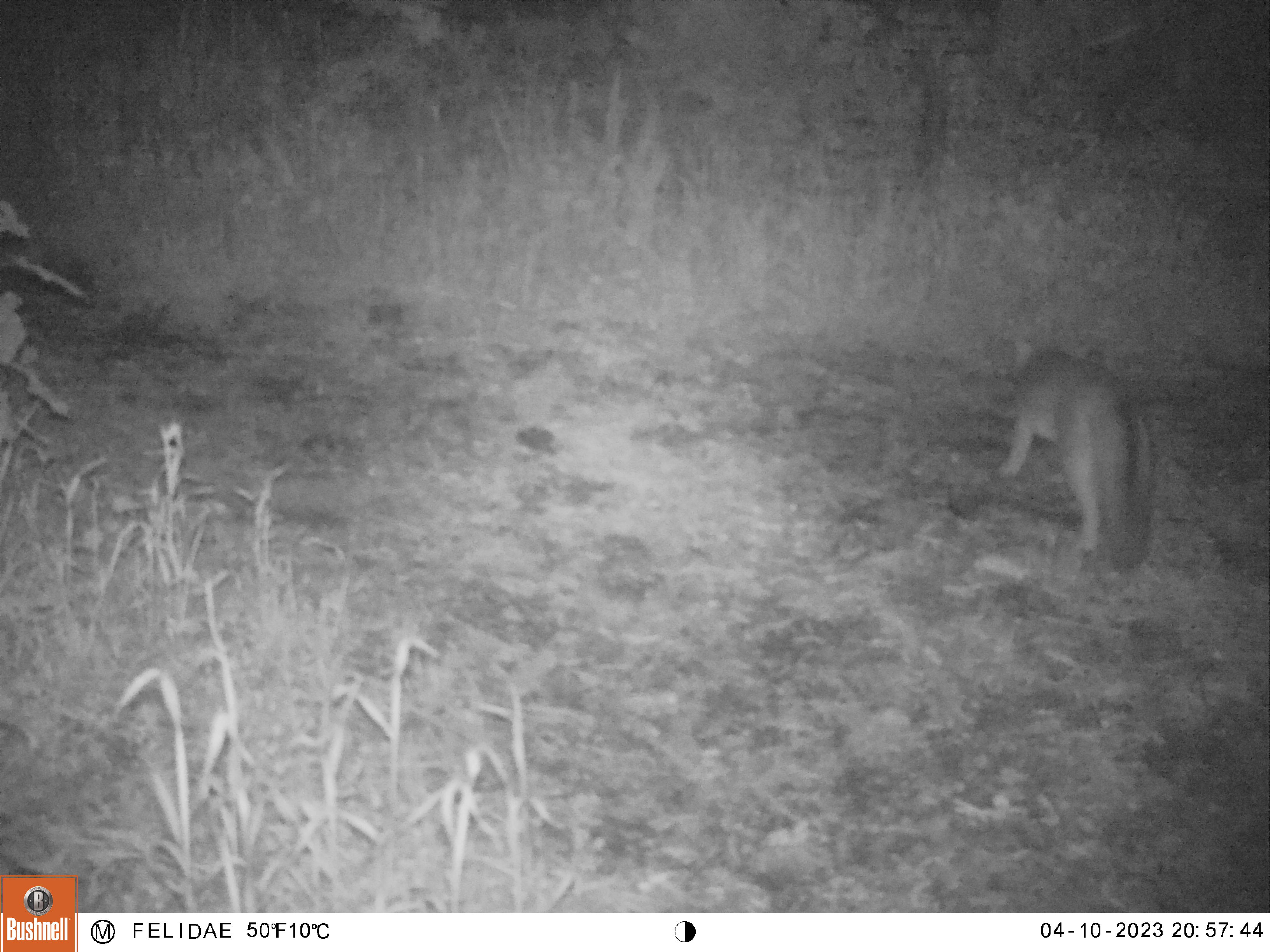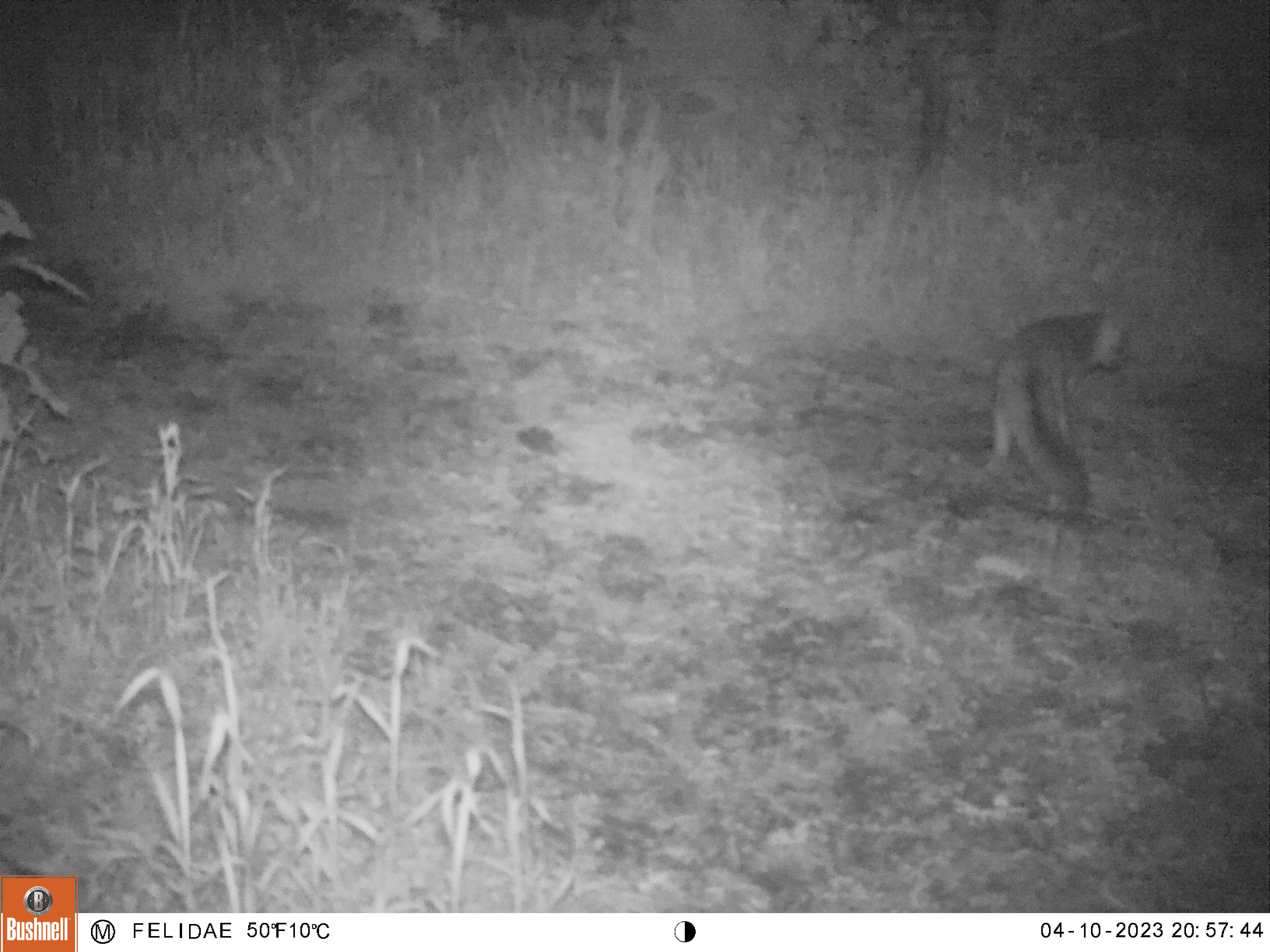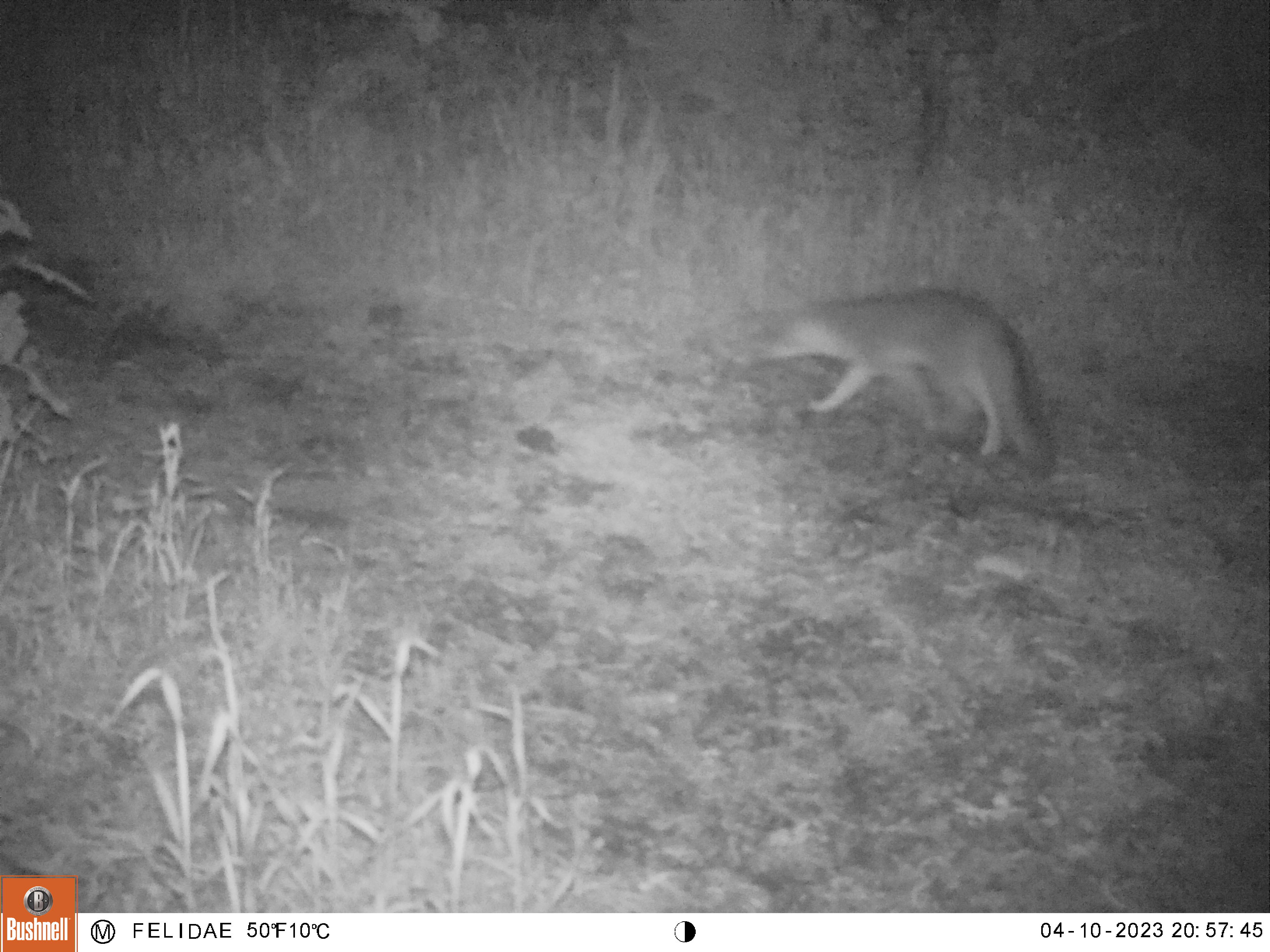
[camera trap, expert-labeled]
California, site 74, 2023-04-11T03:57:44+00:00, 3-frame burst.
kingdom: Animalia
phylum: Chordata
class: Mammalia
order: Carnivora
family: Canidae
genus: Urocyon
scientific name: Urocyon cinereoargenteus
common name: gray fox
Gray fox (Urocyon cinereoargenteus).